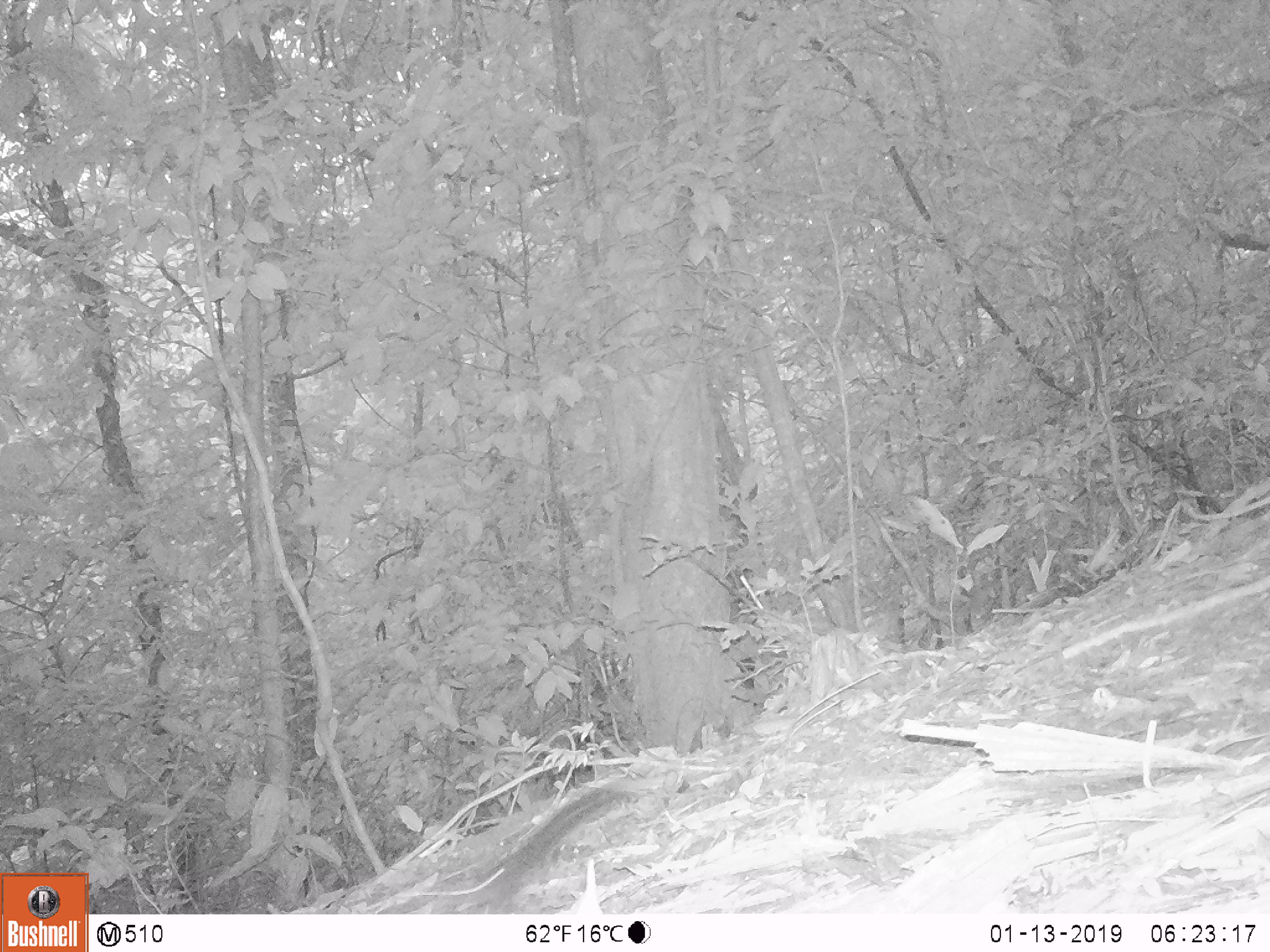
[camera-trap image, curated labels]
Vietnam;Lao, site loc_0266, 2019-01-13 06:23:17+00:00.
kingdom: Animalia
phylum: Chordata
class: Mammalia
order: Rodentia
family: Sciuridae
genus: Sciurus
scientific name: Sciurus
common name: squirrel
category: unidentified squirrel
Unidentified squirrel (squirrel) (Sciurus). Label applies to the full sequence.